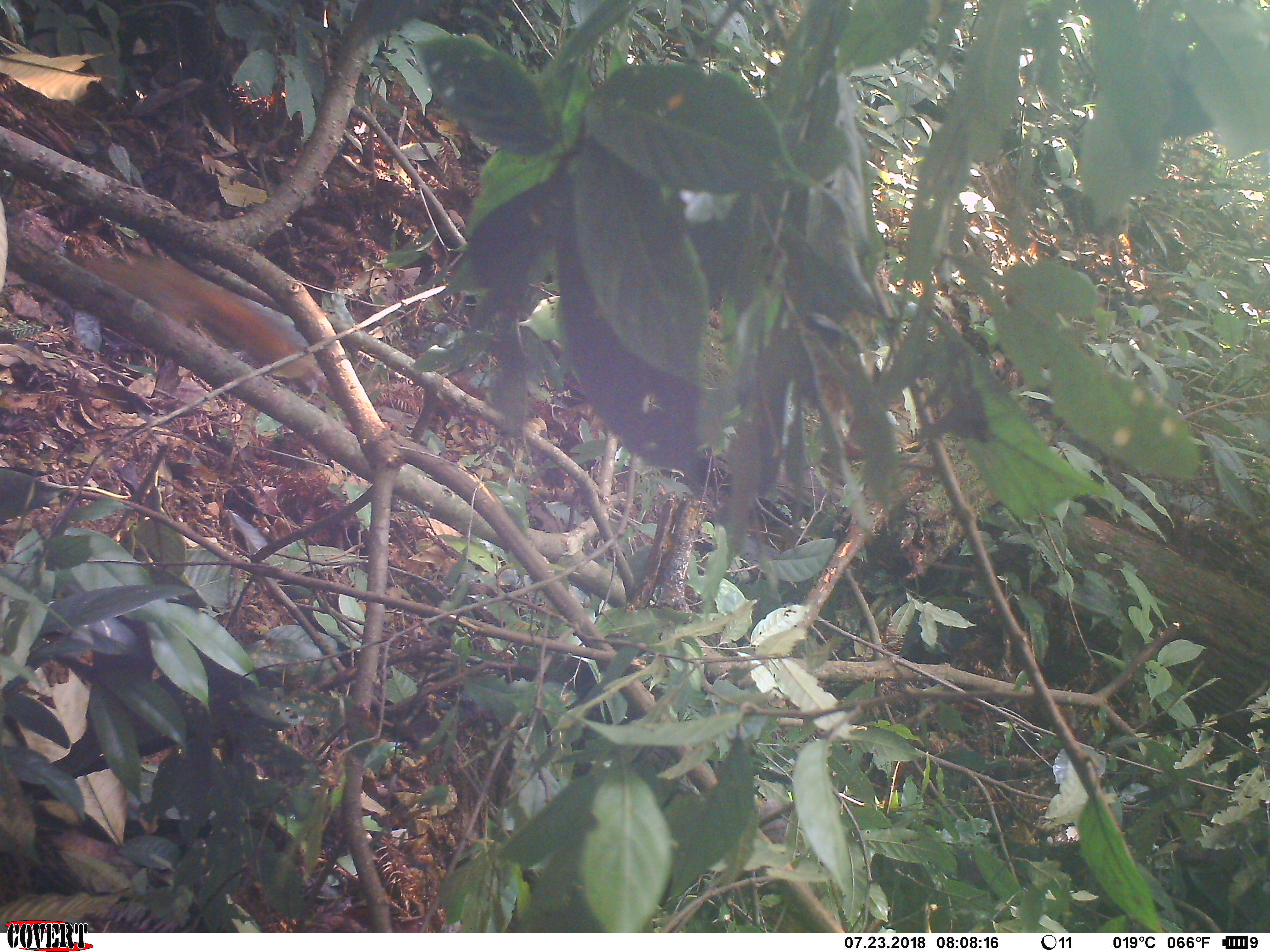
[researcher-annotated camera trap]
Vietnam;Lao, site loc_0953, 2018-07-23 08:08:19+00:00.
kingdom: Animalia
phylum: Chordata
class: Mammalia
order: Rodentia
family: Sciuridae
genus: Dremomys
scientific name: Dremomys rufigenis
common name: red-cheeked squirrel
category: red cheeked squirrel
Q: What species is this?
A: Red cheeked squirrel (red-cheeked squirrel) (Dremomys rufigenis).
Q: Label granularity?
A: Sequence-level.